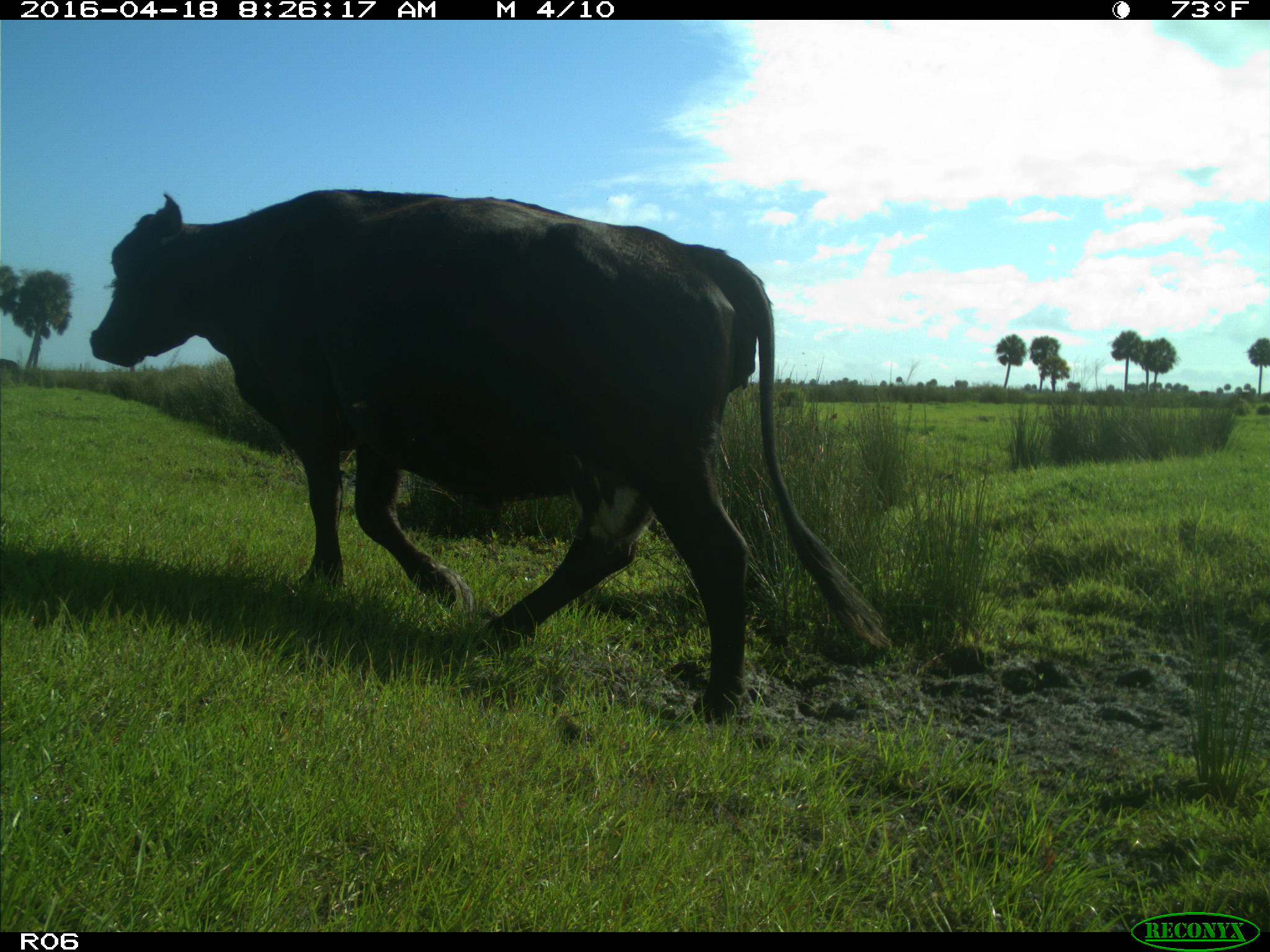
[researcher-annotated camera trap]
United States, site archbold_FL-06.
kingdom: Animalia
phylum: Chordata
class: Mammalia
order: Artiodactyla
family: Bovidae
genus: Bos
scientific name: Bos taurus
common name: domestic cow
Bos taurus (domestic cow).